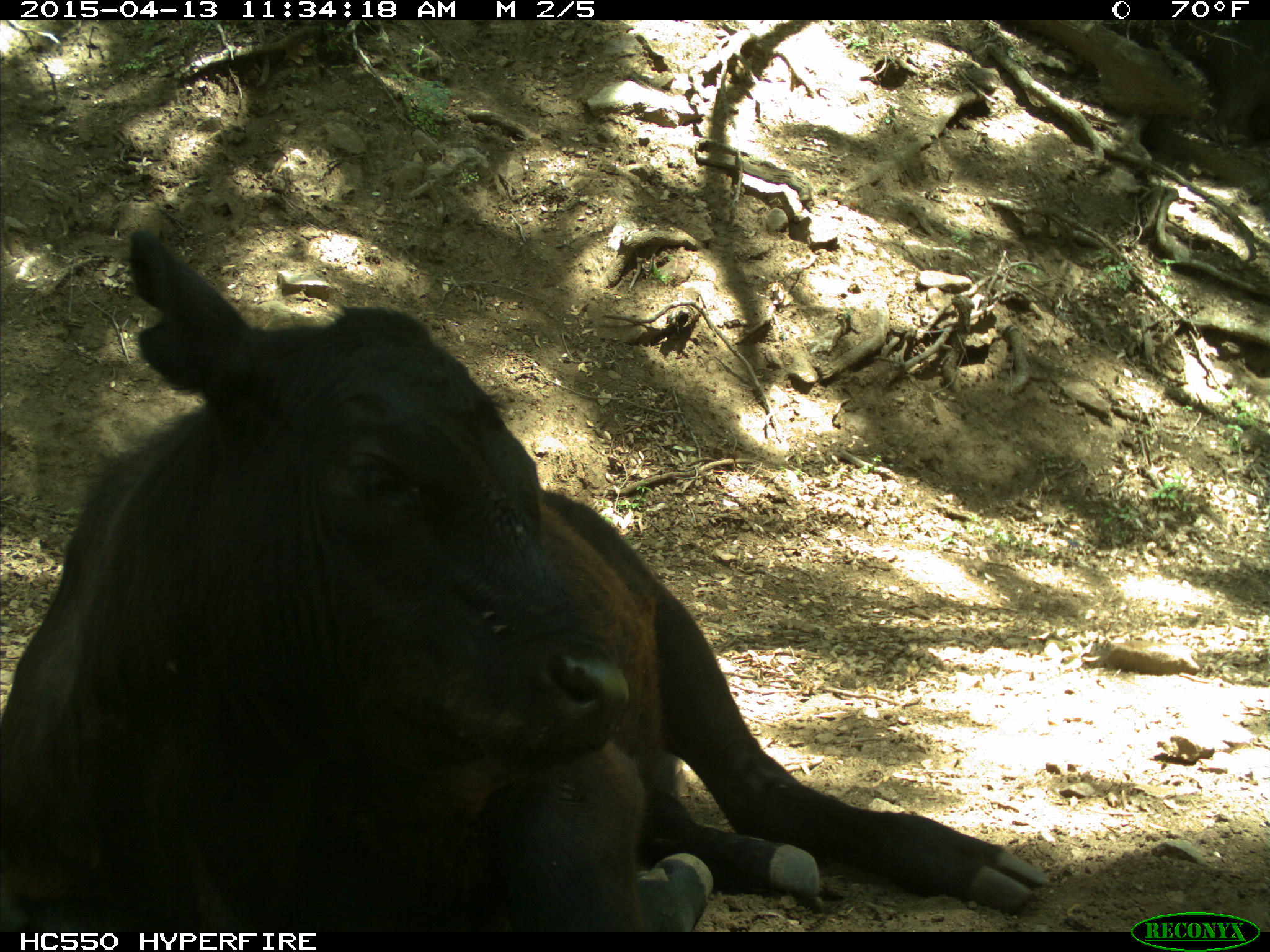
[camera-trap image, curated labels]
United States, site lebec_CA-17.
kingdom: Animalia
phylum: Chordata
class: Mammalia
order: Artiodactyla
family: Bovidae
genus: Bos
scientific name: Bos taurus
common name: domestic cow